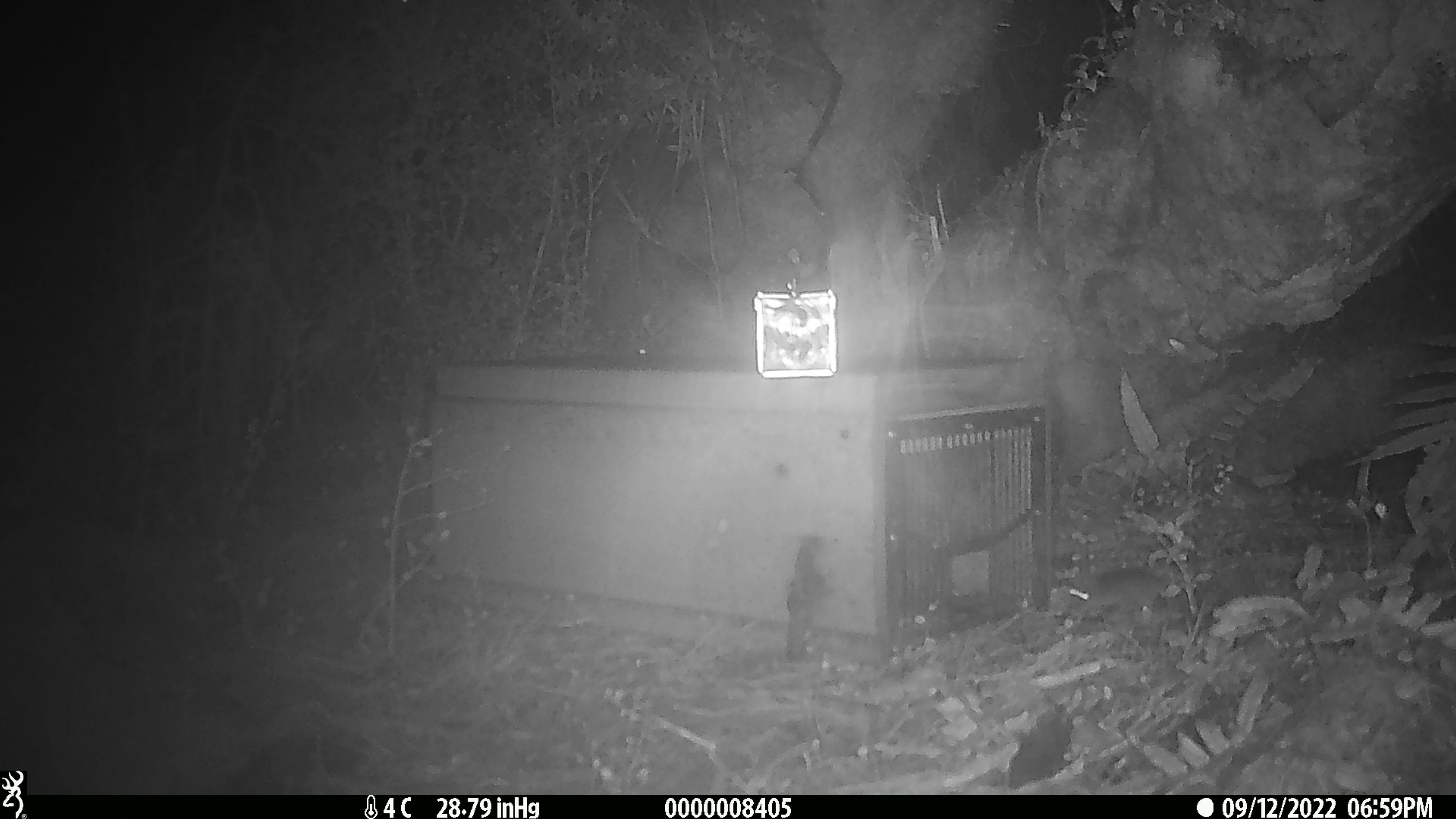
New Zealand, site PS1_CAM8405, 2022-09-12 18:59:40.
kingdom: Animalia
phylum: Chordata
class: Mammalia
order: Rodentia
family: Muridae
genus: Mus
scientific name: Mus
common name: mouse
Mouse (Mus).